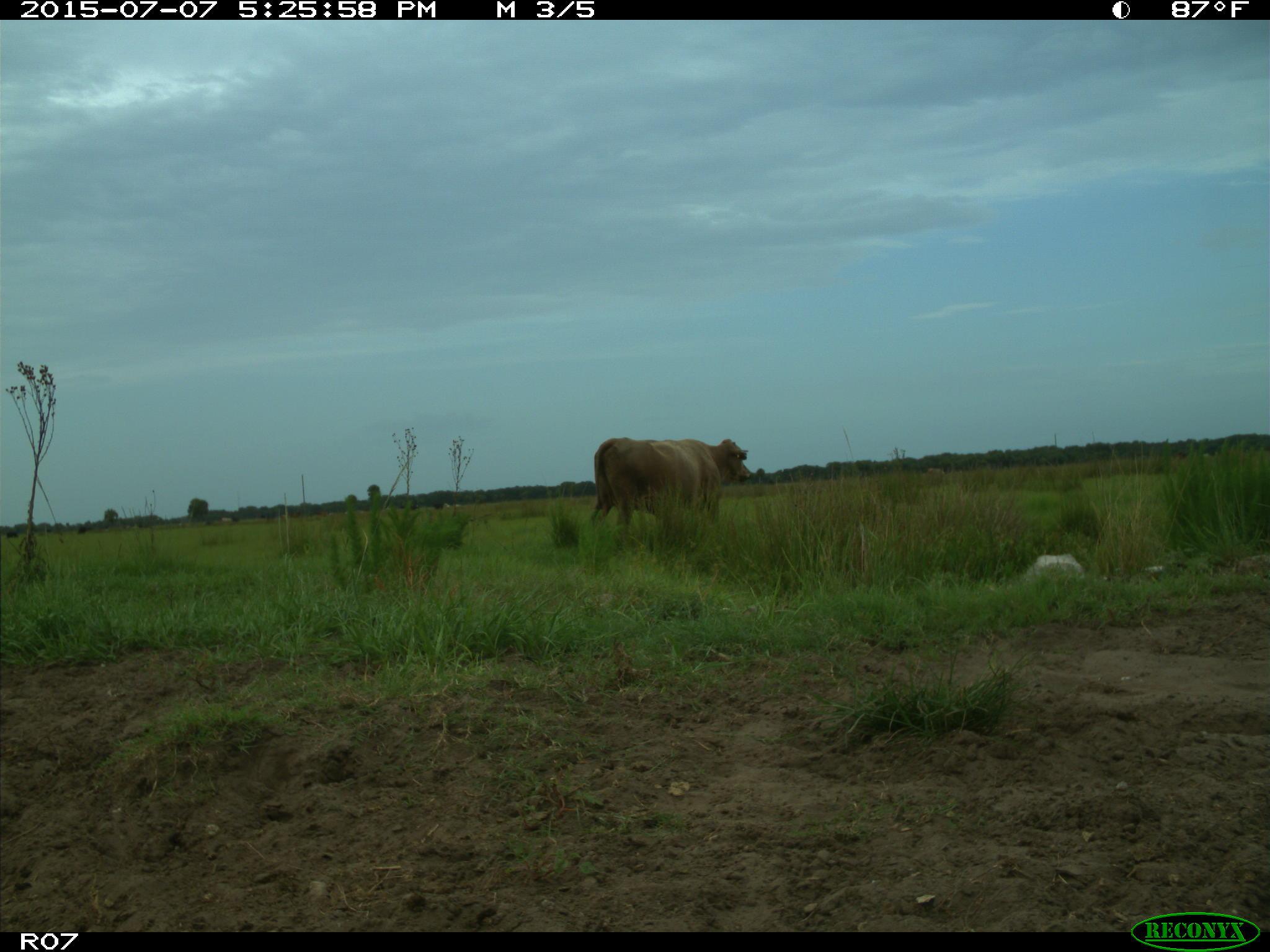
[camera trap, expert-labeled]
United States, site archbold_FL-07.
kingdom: Animalia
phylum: Chordata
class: Mammalia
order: Artiodactyla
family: Bovidae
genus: Bos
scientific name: Bos taurus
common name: domestic cow